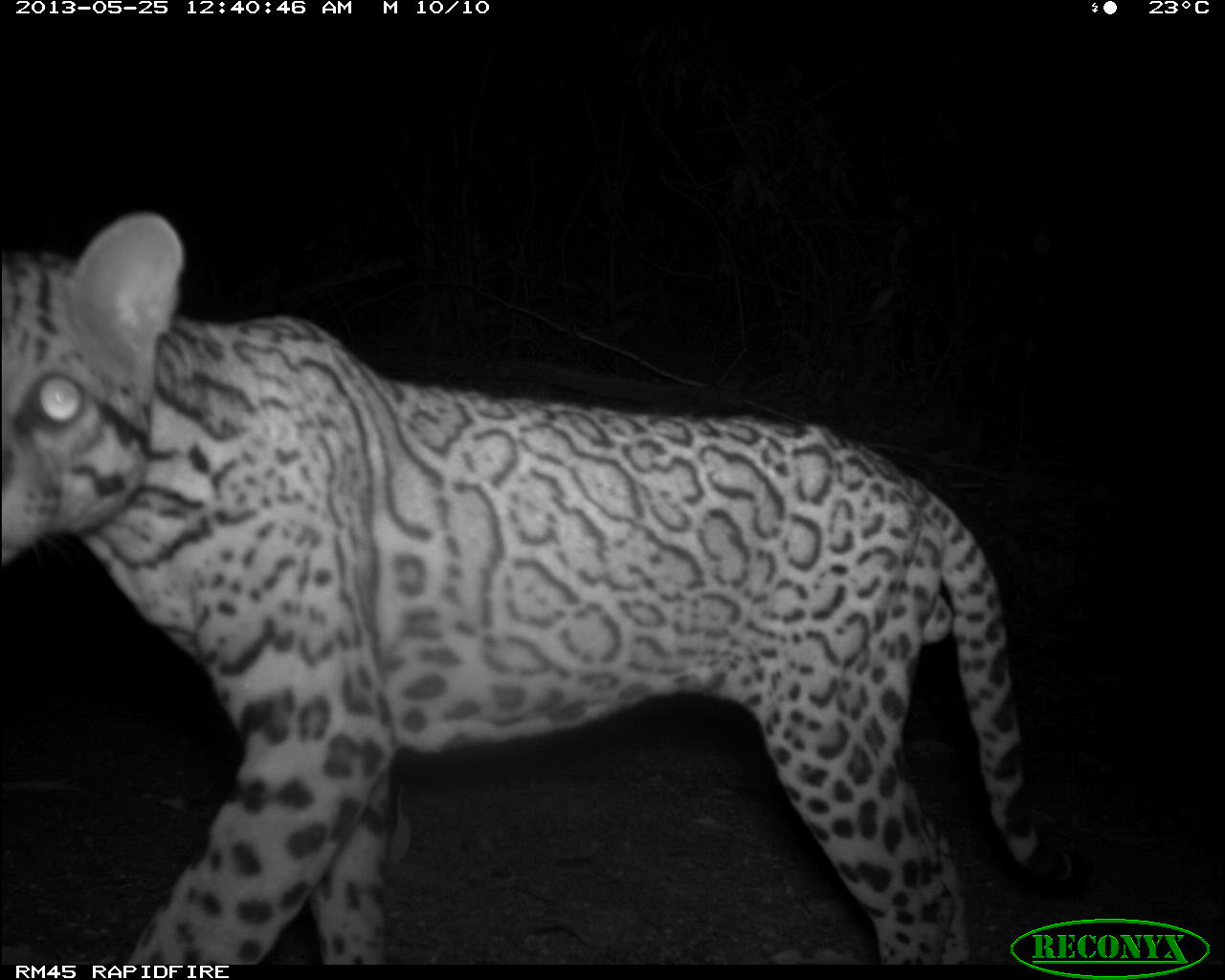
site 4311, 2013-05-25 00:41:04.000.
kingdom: Animalia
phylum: Chordata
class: Mammalia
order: Carnivora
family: Felidae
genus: Leopardus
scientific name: Leopardus pardalis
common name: ocelot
Leopardus pardalis (ocelot), count 1, sex male.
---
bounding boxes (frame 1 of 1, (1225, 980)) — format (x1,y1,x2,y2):
leopardus pardalis: (0,210,1099,960)